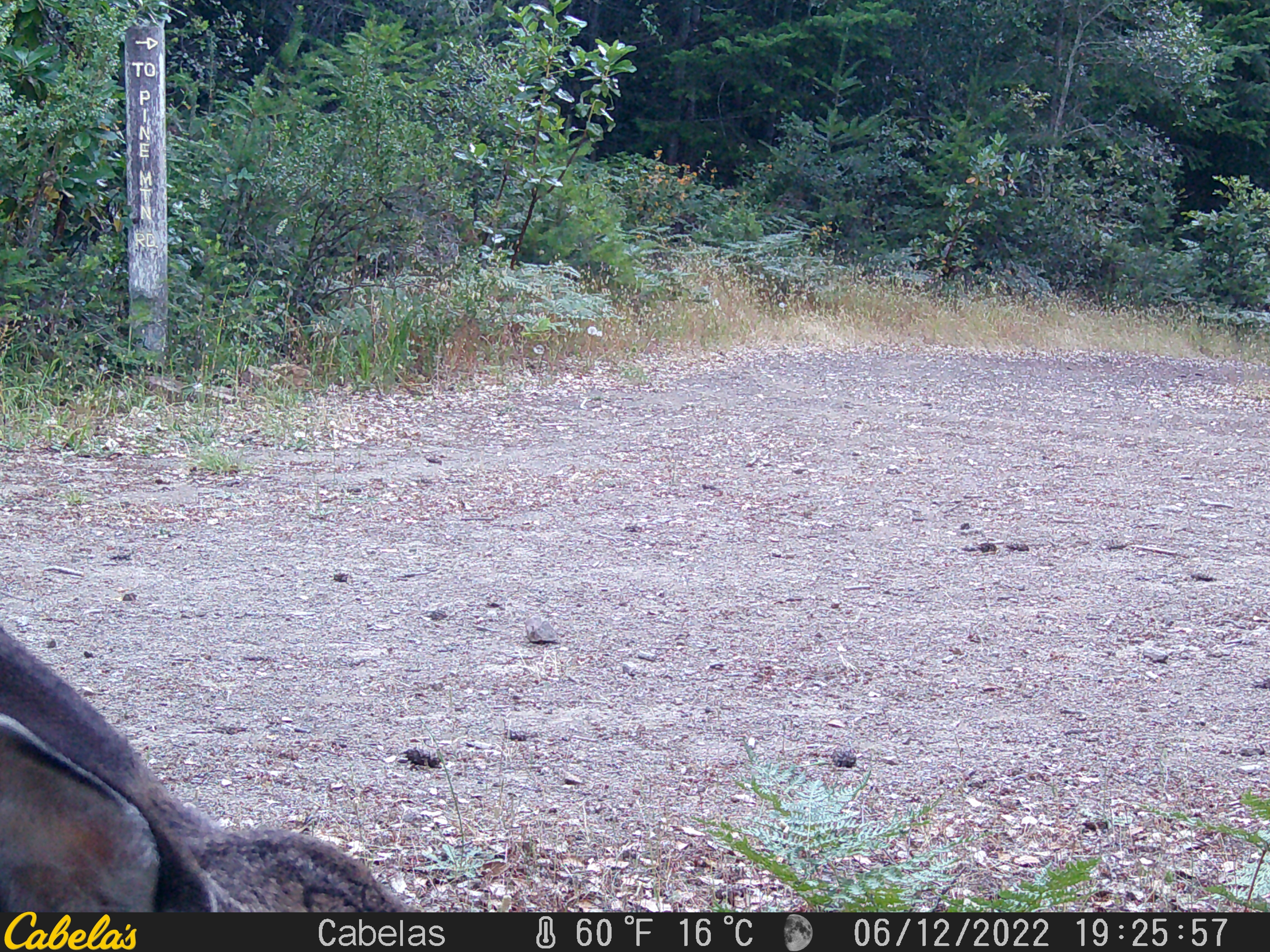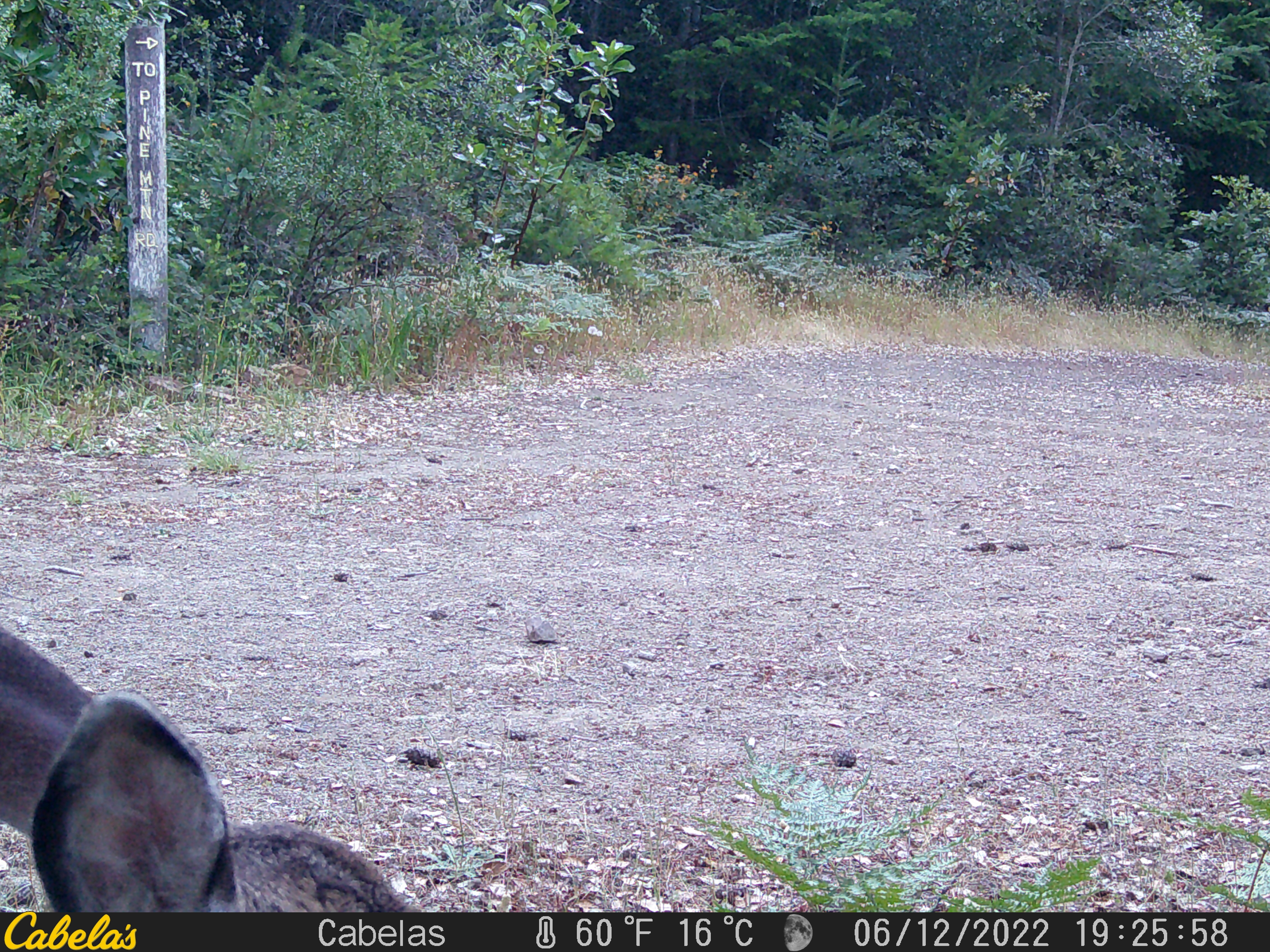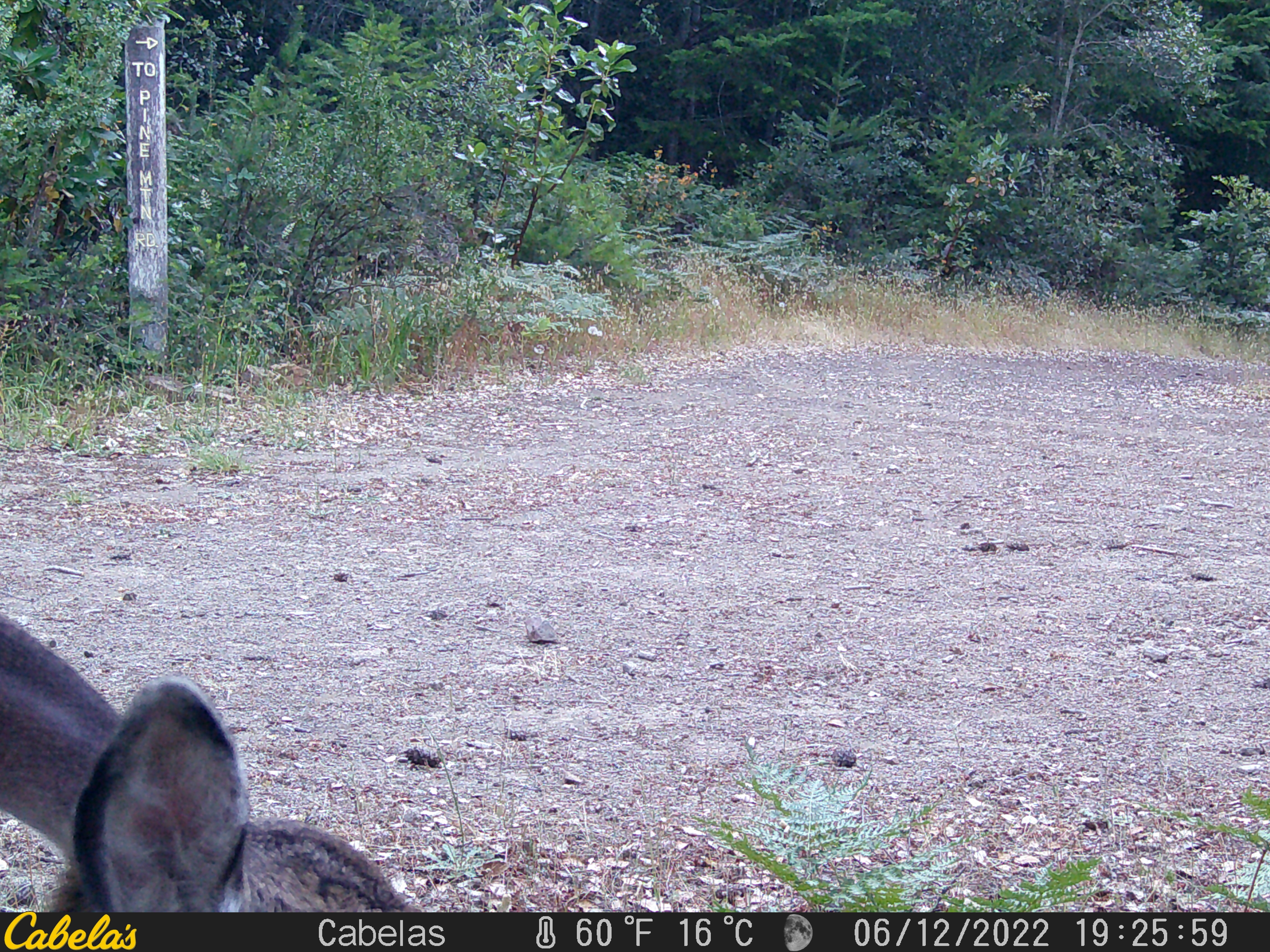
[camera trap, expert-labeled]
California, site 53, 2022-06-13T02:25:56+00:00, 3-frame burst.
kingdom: Animalia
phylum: Chordata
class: Mammalia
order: Artiodactyla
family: Cervidae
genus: Odocoileus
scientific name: Odocoileus hemionus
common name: mule deer